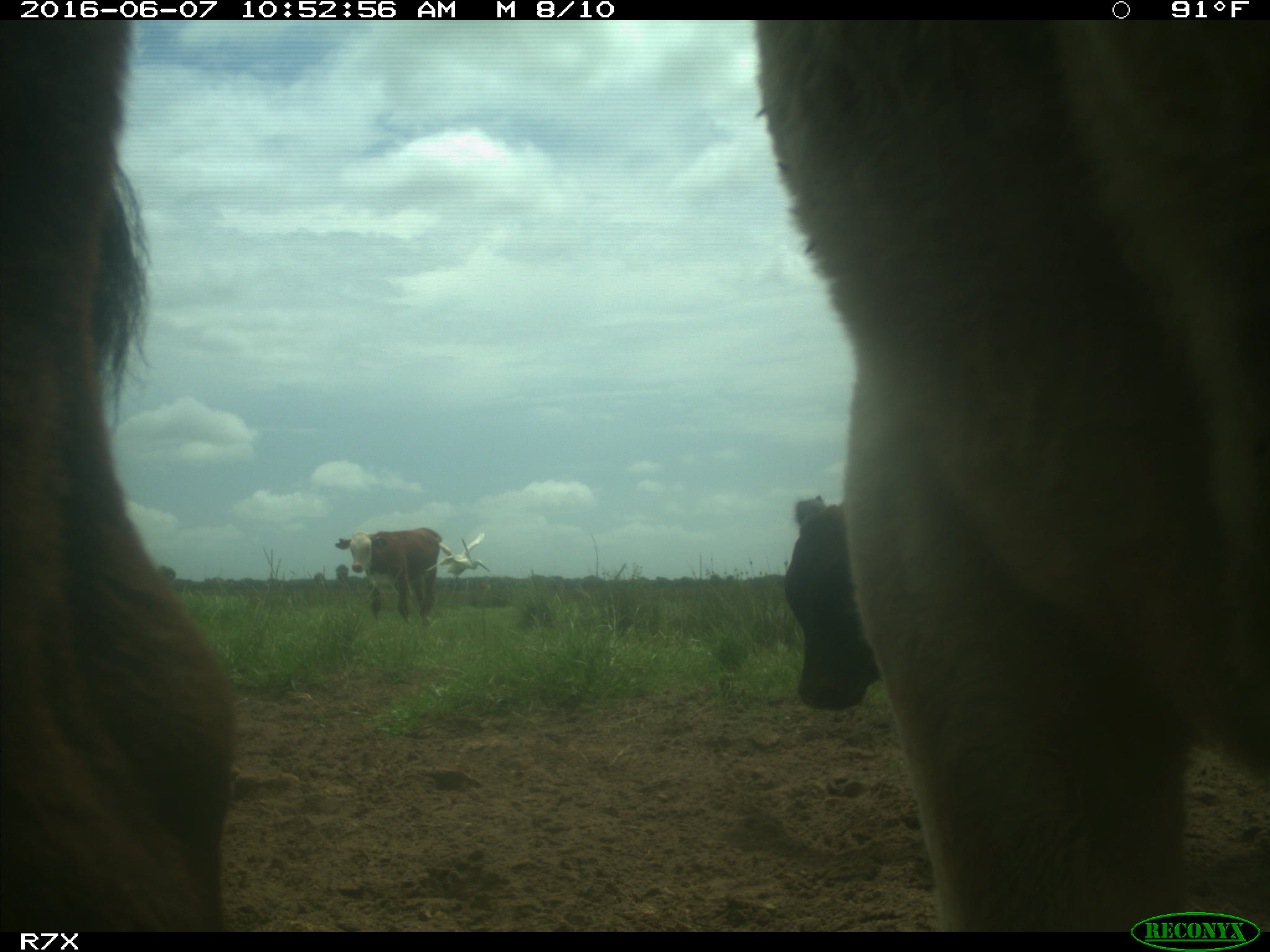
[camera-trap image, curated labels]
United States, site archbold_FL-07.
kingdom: Animalia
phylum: Chordata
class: Mammalia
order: Artiodactyla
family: Bovidae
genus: Bos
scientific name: Bos taurus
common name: domestic cow